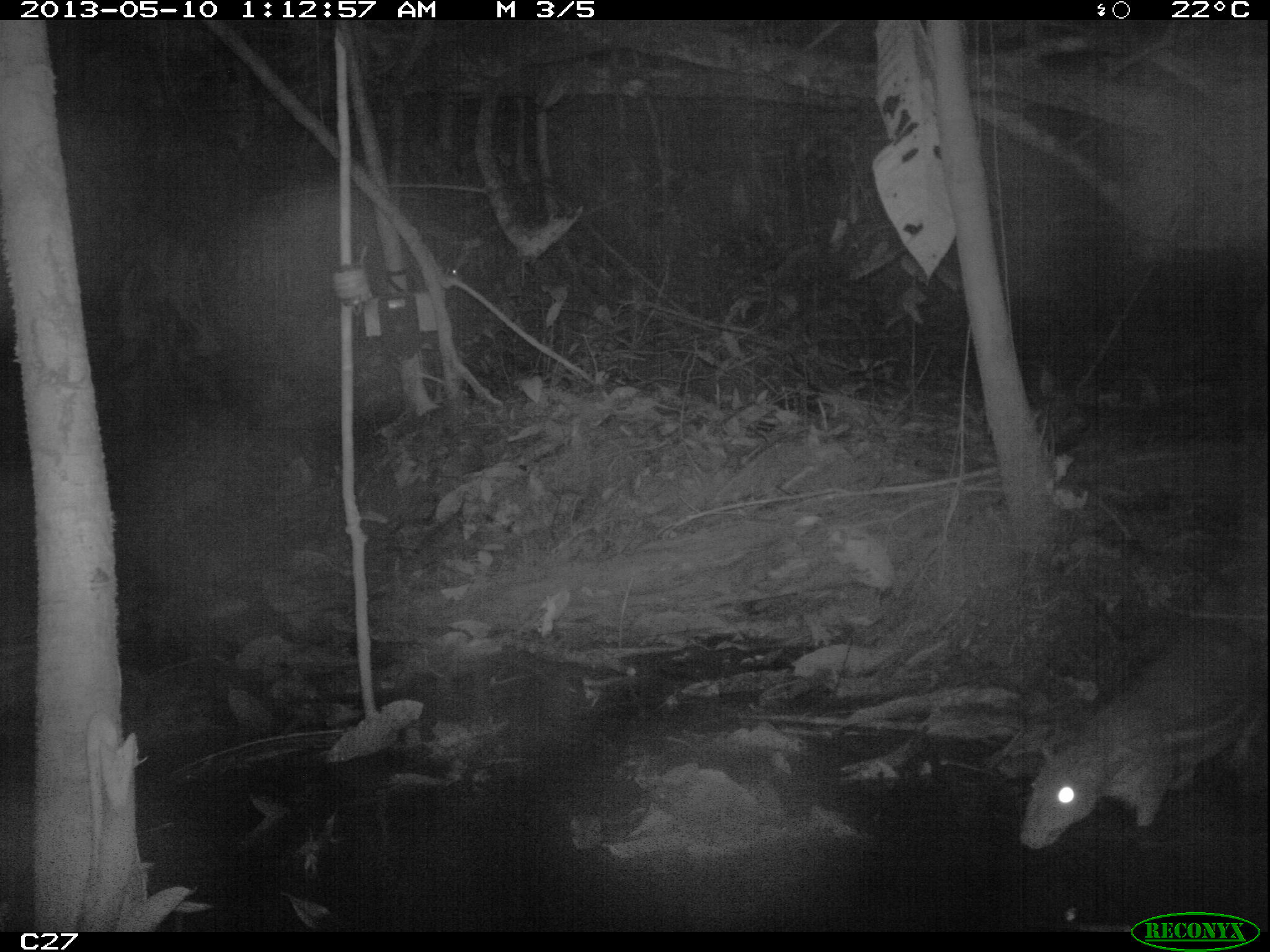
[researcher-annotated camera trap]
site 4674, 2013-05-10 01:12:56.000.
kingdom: Animalia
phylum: Chordata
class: Mammalia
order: Rodentia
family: Cuniculidae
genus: Cuniculus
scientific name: Cuniculus paca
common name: spotted paca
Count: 1.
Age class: adult.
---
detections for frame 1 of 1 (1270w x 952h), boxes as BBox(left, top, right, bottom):
cuniculus paca: BBox(1019, 617, 1267, 851)